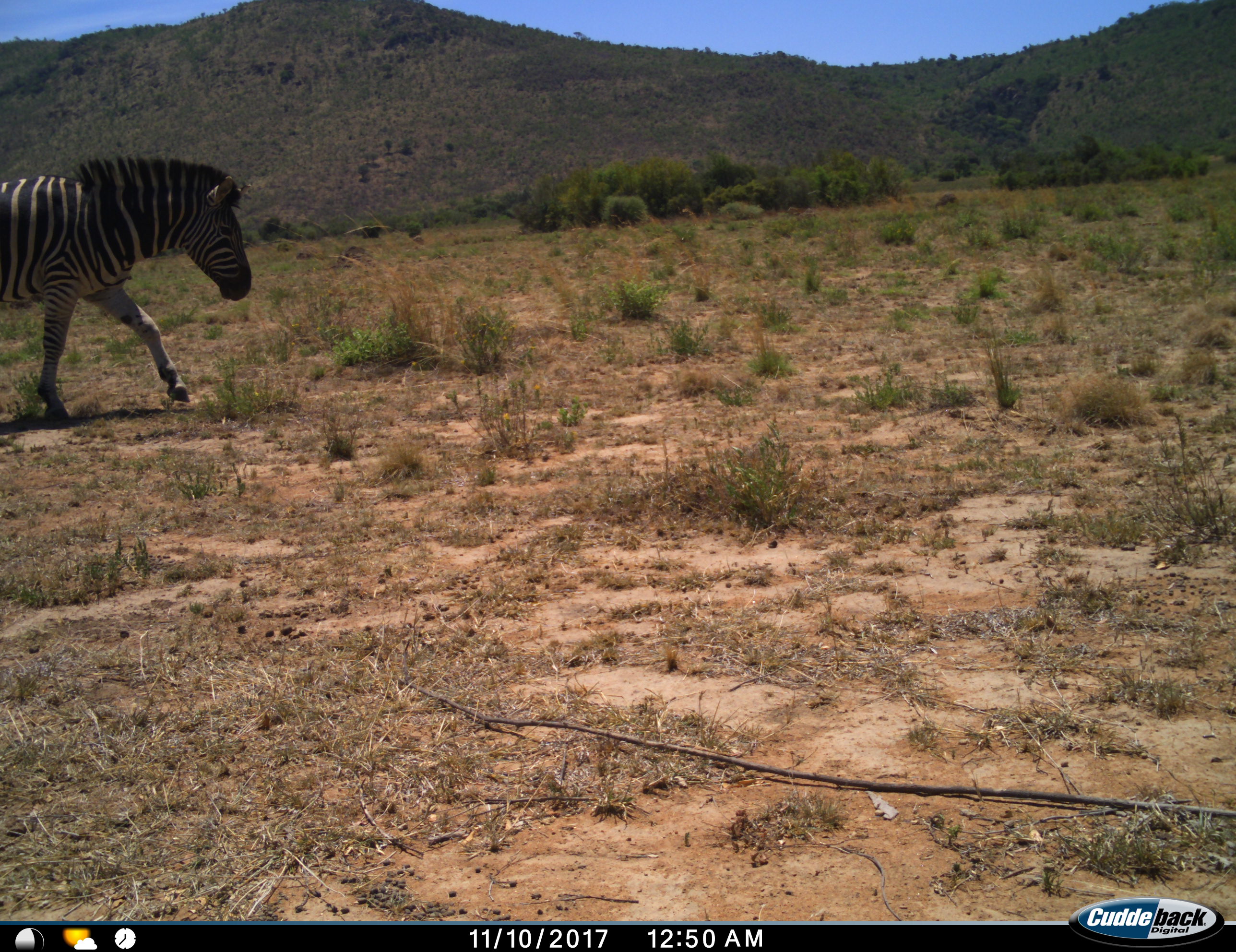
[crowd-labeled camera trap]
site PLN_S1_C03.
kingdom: Animalia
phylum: Chordata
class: Mammalia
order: Perissodactyla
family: Equidae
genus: Equus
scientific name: Equus quagga burchellii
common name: burchell's zebra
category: zebraburchells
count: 1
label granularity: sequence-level